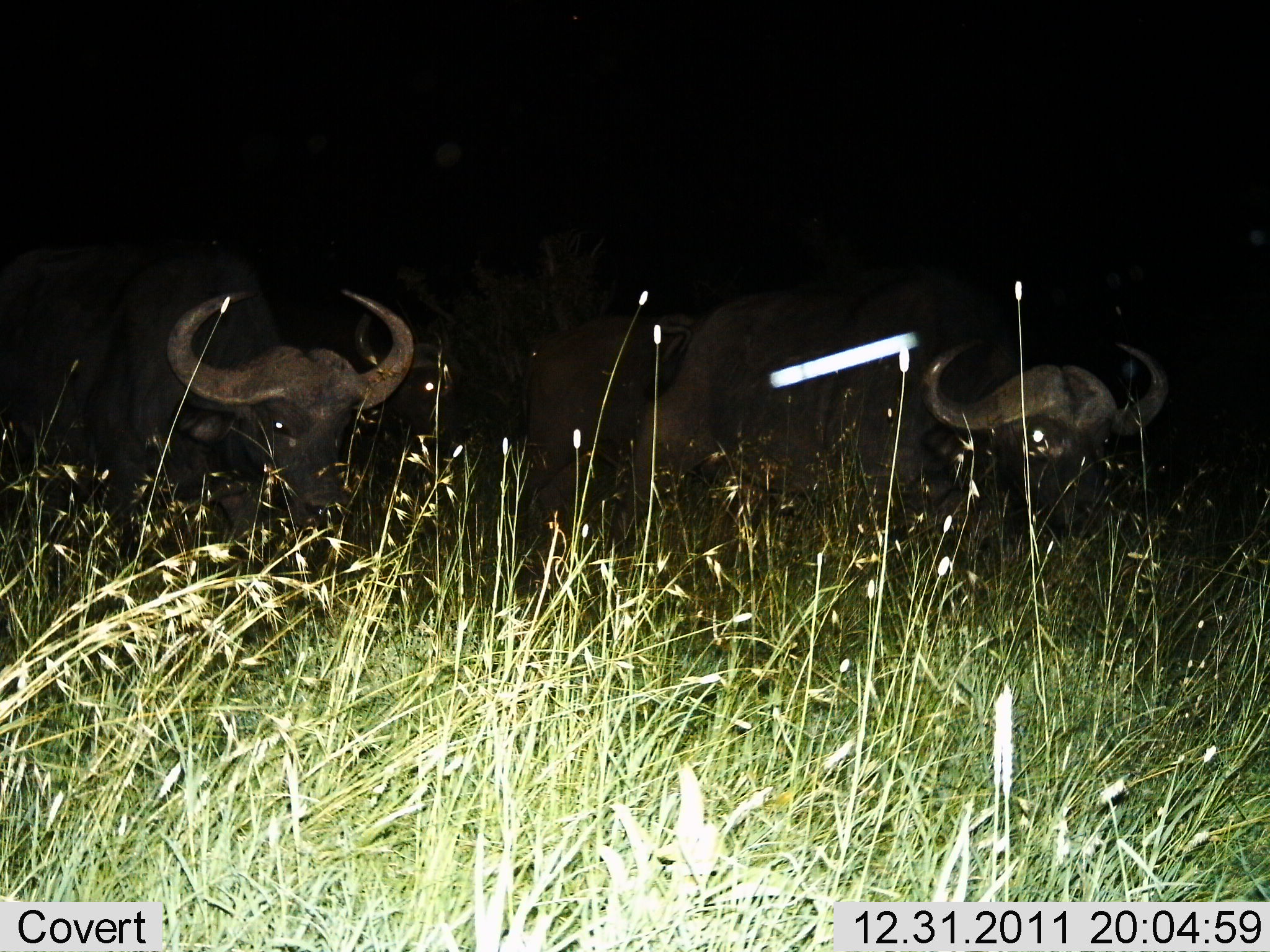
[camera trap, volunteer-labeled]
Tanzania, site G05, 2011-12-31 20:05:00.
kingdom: Animalia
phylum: Chordata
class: Mammalia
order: Artiodactyla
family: Bovidae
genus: Syncerus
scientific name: Syncerus caffer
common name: cape buffalo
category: buffalo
Buffalo (cape buffalo) (Syncerus caffer), count 2. Behavior (volunteer vote fractions): standing 42%, resting 17%, moving 33%, interacting 0%. Young present (vote fraction): 0%. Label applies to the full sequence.